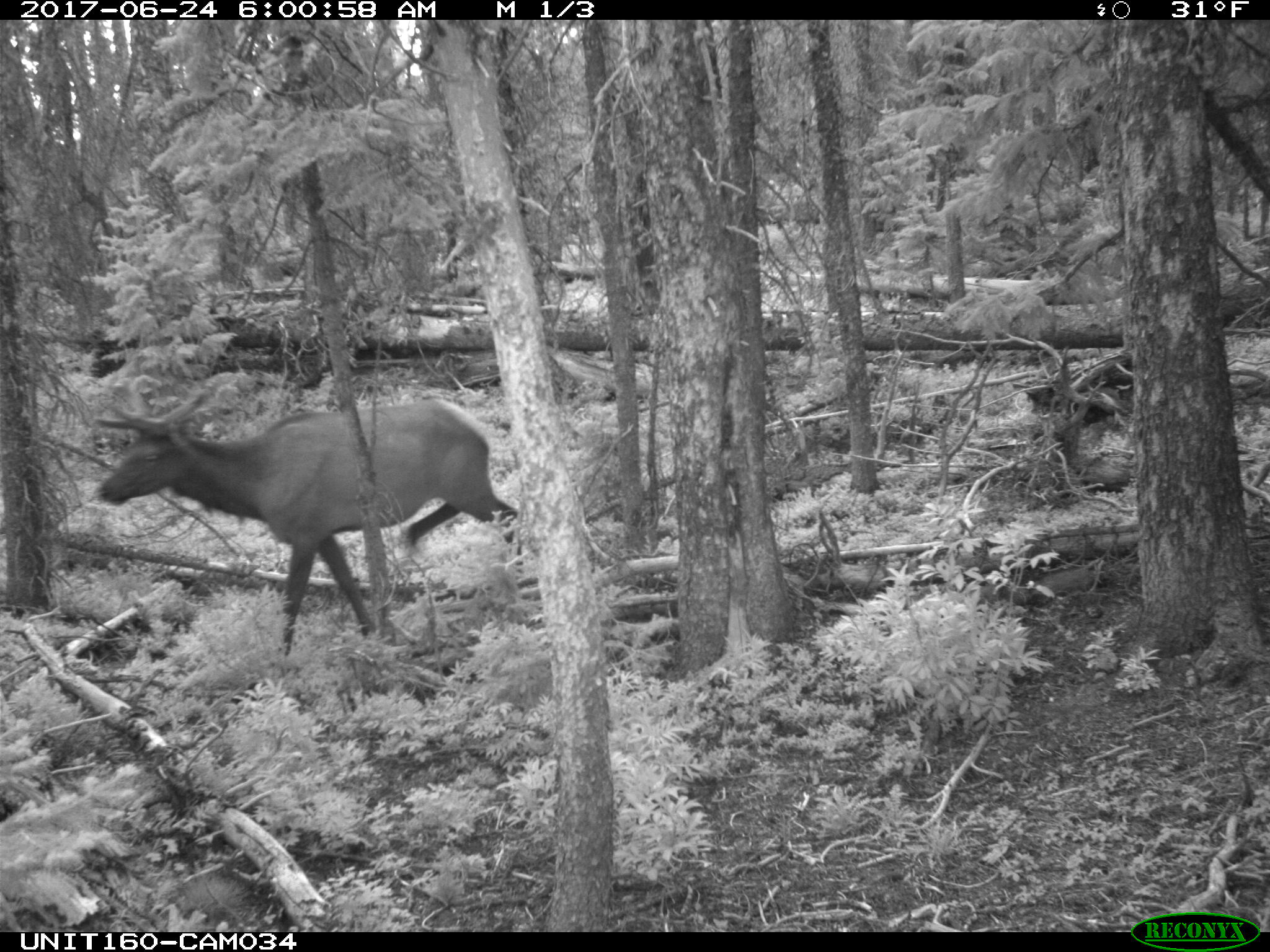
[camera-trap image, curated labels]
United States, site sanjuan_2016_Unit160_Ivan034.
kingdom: Animalia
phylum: Chordata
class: Mammalia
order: Artiodactyla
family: Cervidae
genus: Cervus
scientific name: Cervus elaphus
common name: red deer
Cervus elaphus (red deer).